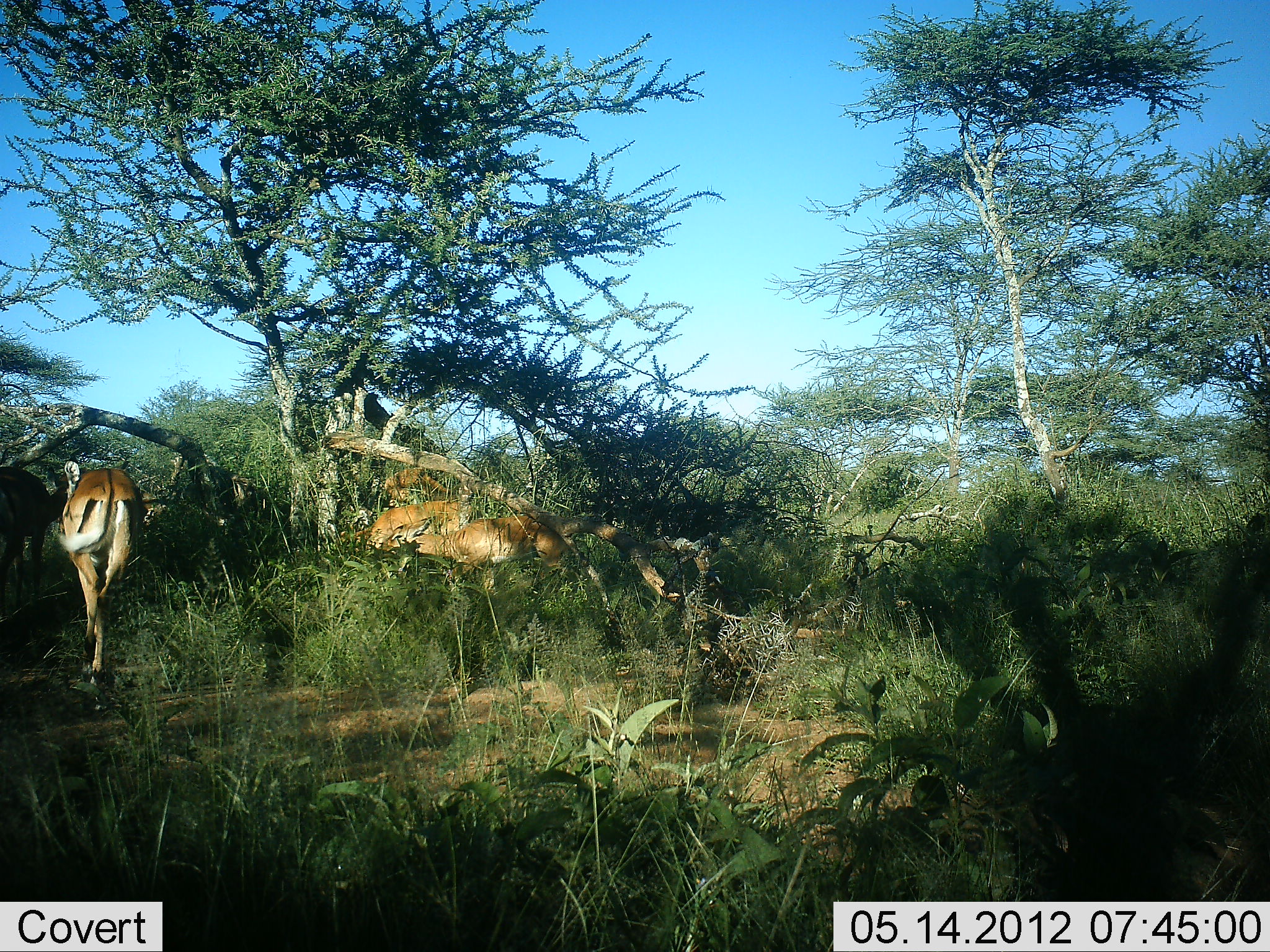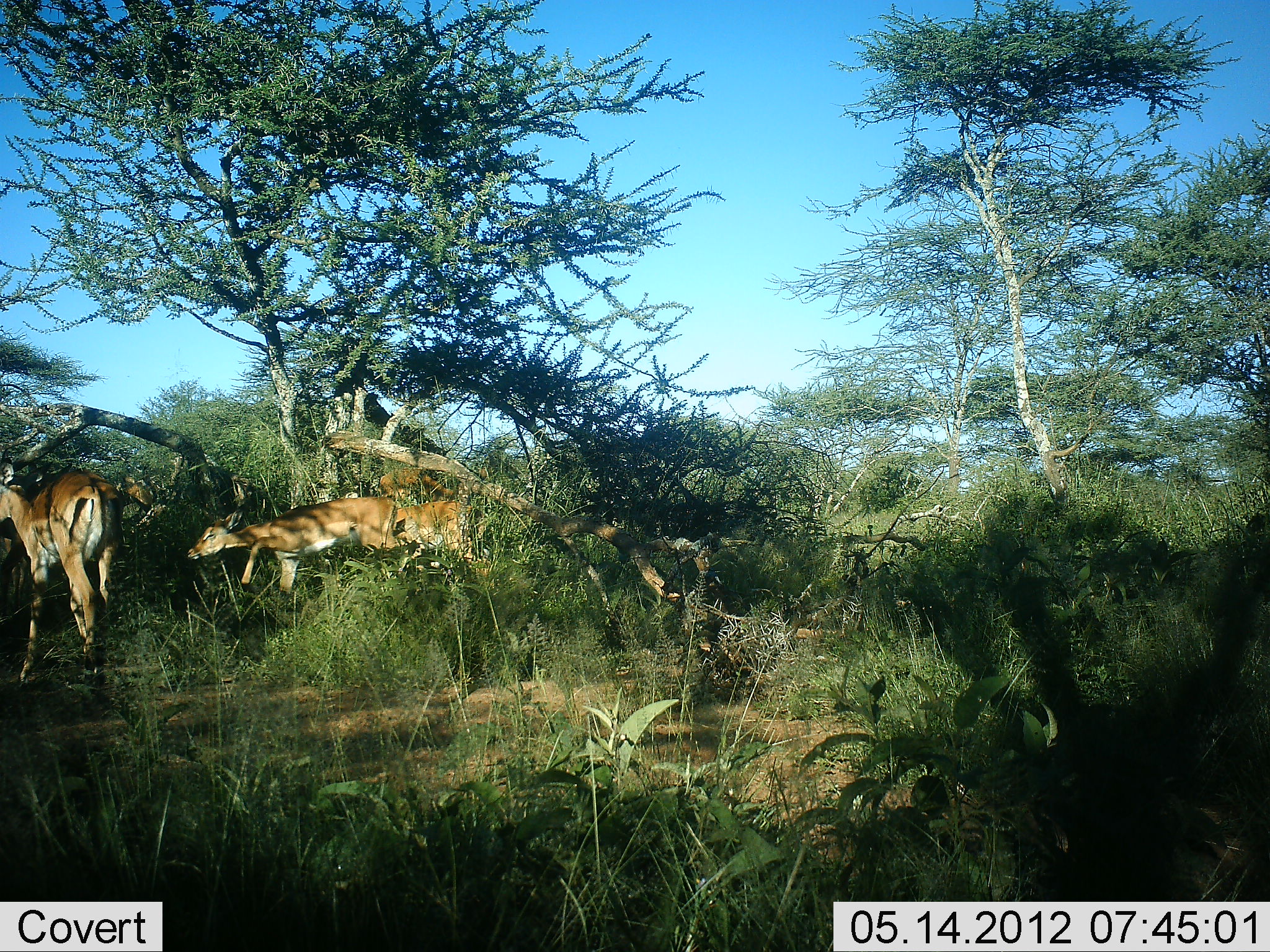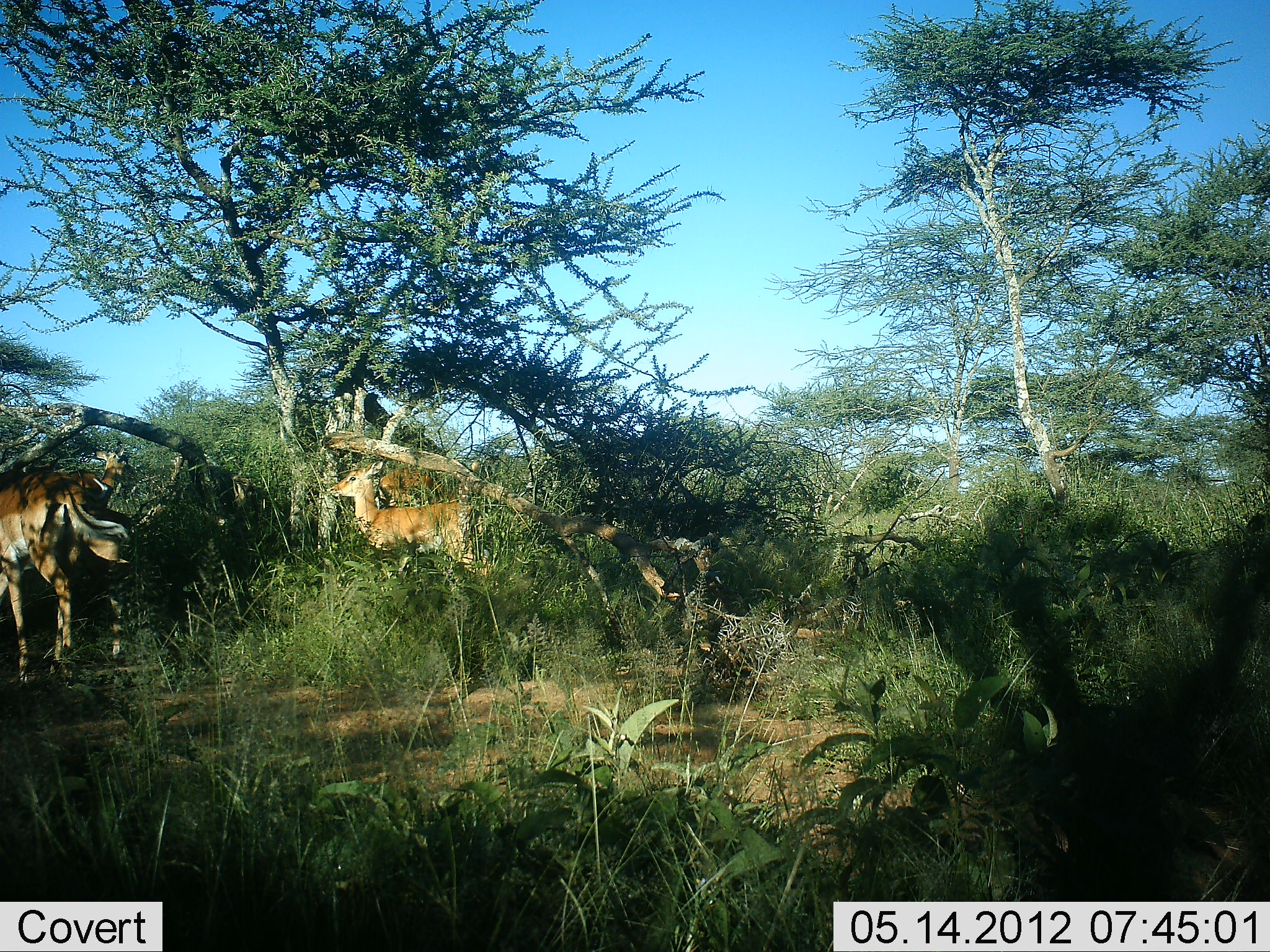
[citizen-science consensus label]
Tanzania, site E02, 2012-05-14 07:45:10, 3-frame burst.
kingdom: Animalia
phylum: Chordata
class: Mammalia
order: Artiodactyla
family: Bovidae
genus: Aepyceros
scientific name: Aepyceros melampus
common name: impala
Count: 5.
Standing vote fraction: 10%.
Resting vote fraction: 0%.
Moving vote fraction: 90%.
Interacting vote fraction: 0%.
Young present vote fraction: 0%.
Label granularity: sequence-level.